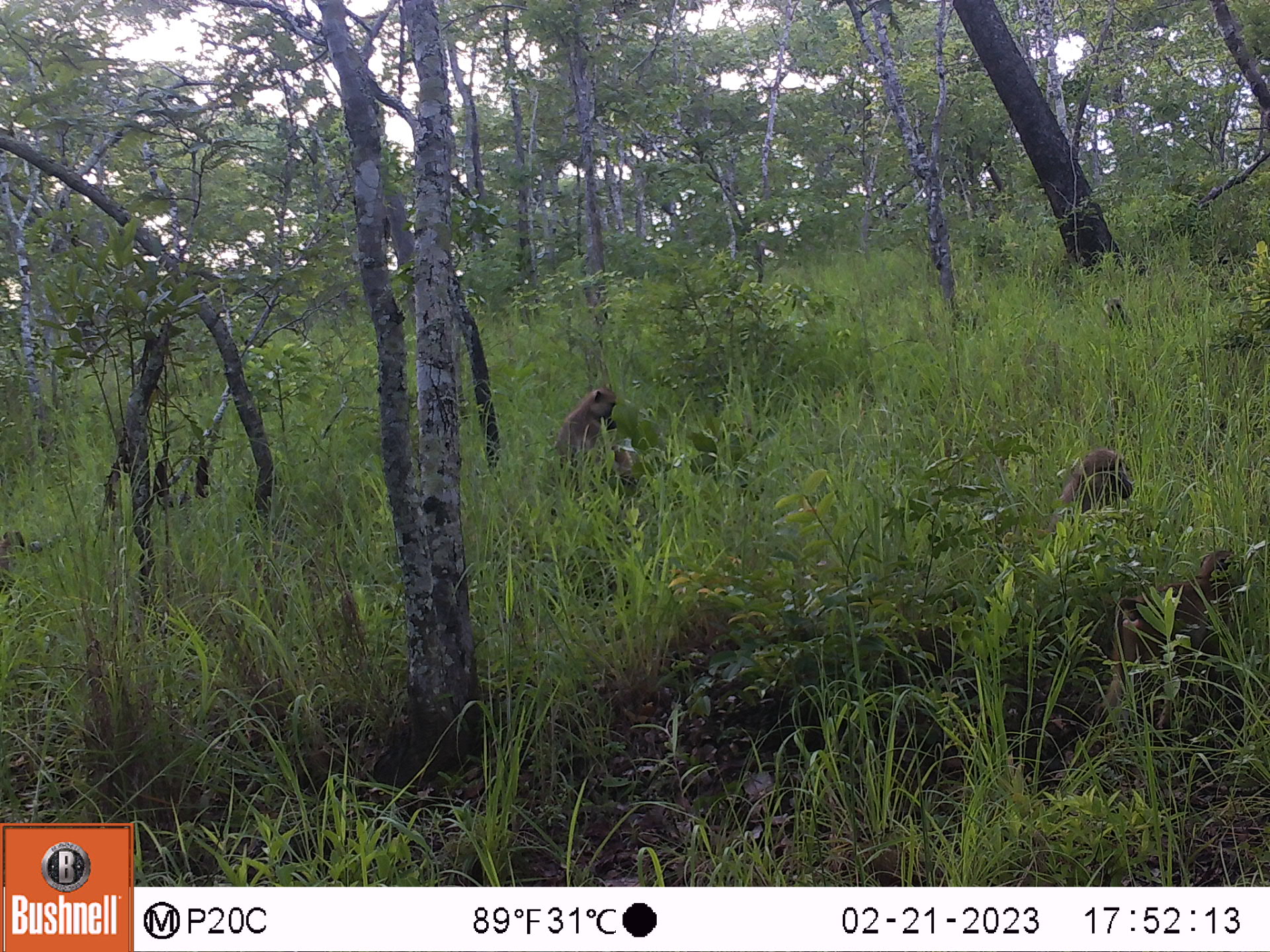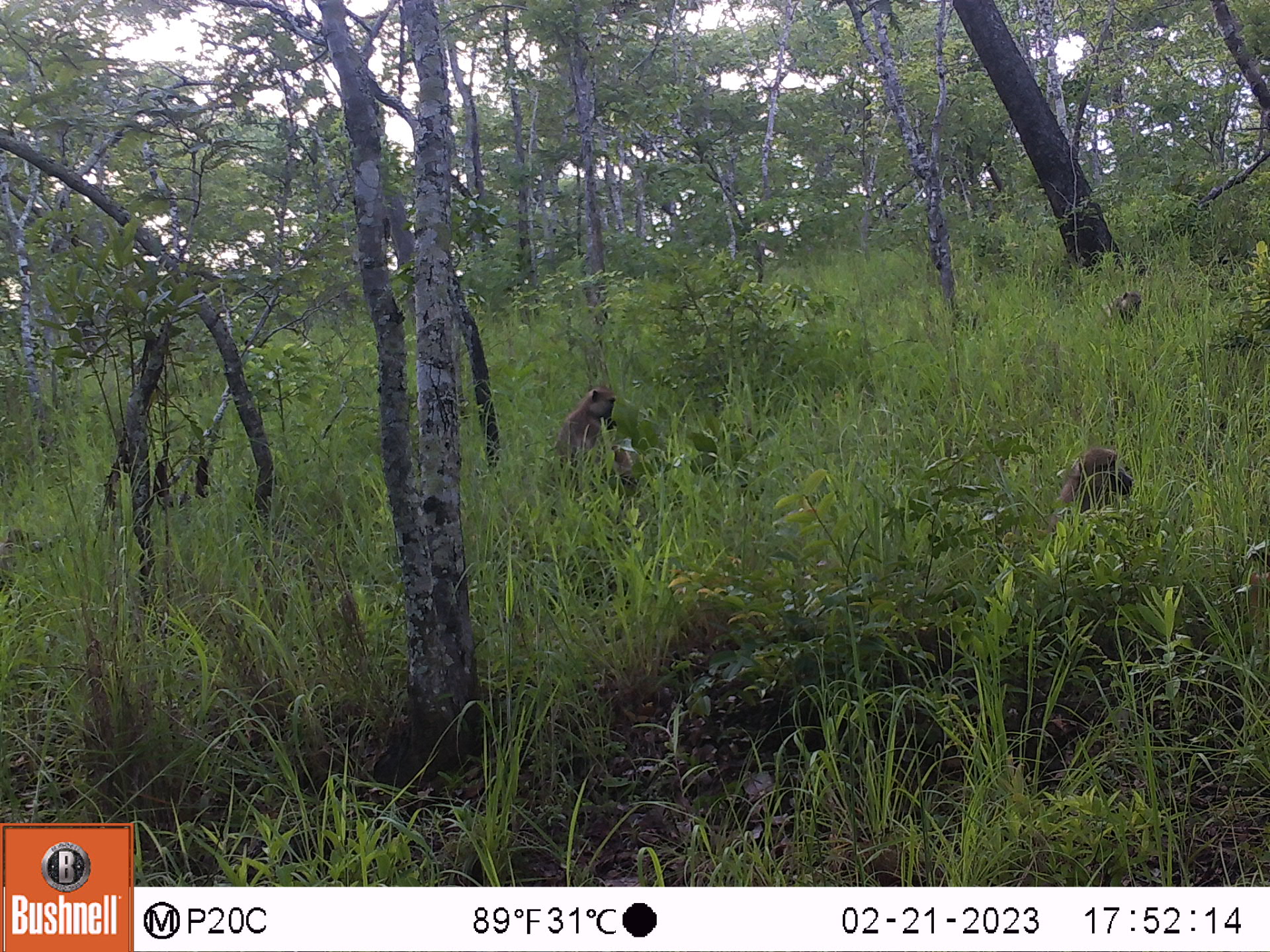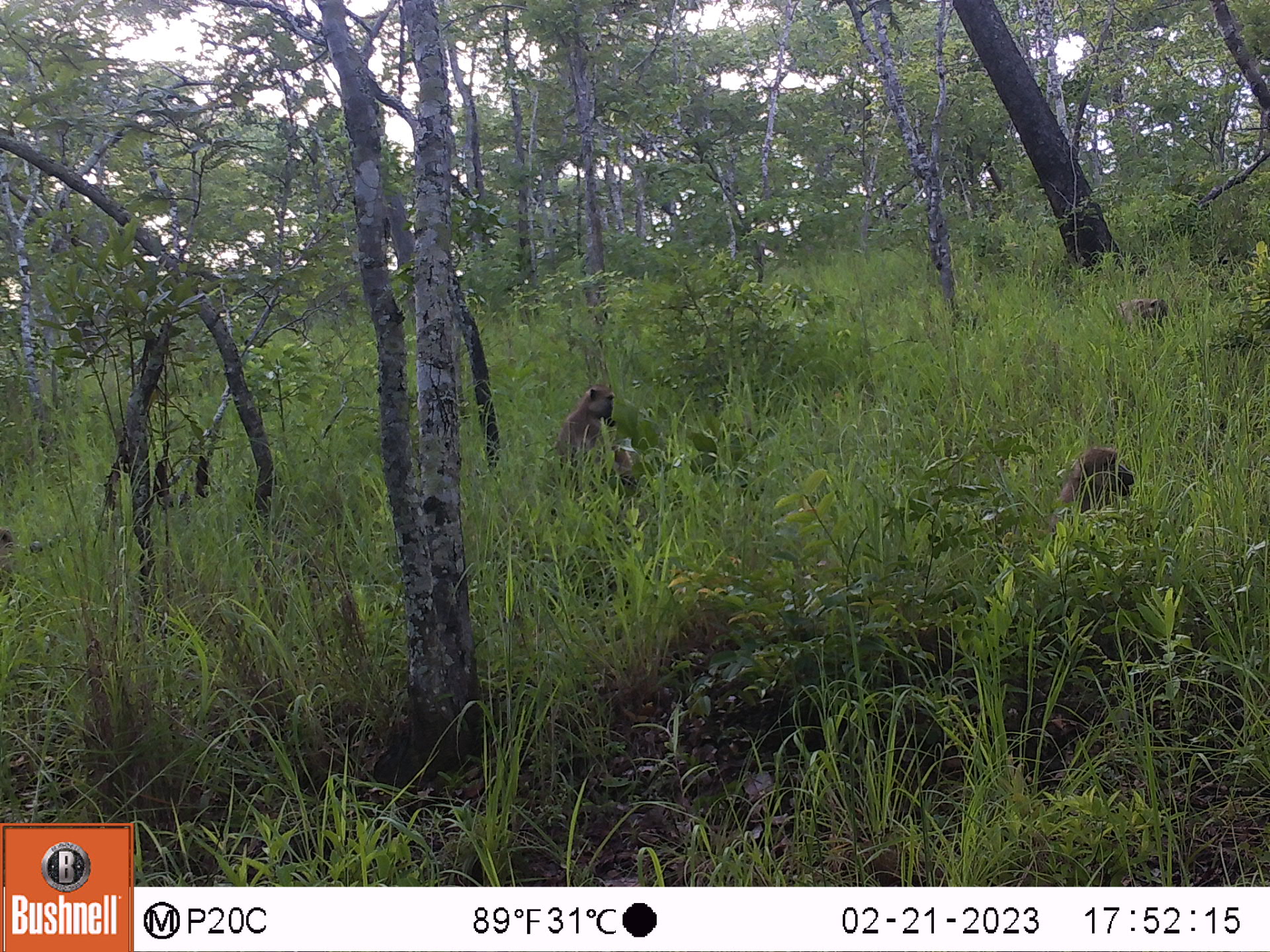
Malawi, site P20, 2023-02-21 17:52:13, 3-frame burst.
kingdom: Animalia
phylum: Chordata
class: Mammalia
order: Primates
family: Cercopithecidae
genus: Papio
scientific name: Papio cynocephalus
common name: yellow baboon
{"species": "yellow baboon (Papio cynocephalus)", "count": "5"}